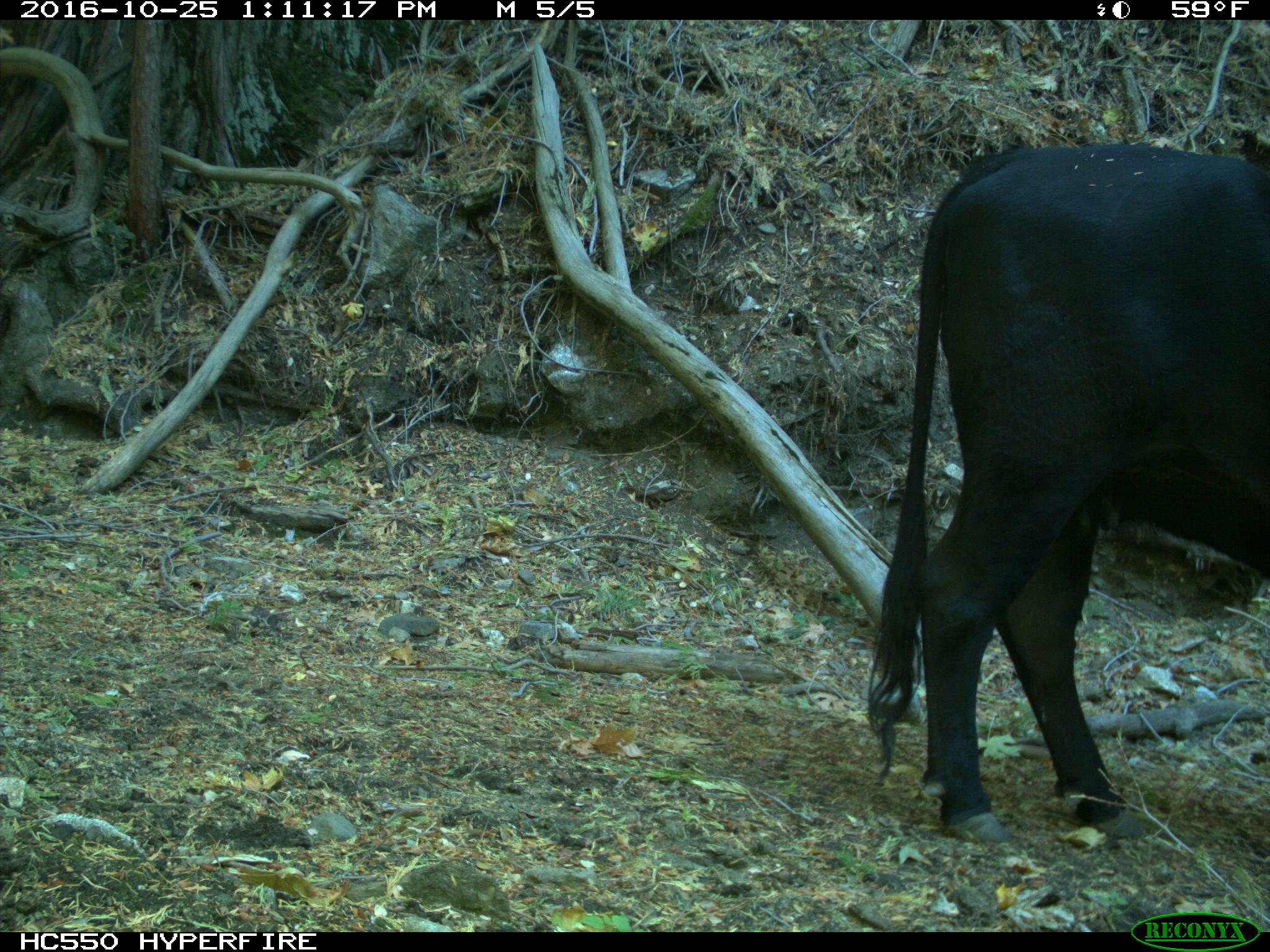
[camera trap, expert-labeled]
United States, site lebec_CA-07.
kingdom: Animalia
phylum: Chordata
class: Mammalia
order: Artiodactyla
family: Bovidae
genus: Bos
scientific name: Bos taurus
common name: domestic cow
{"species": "Bos taurus (domestic cow)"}